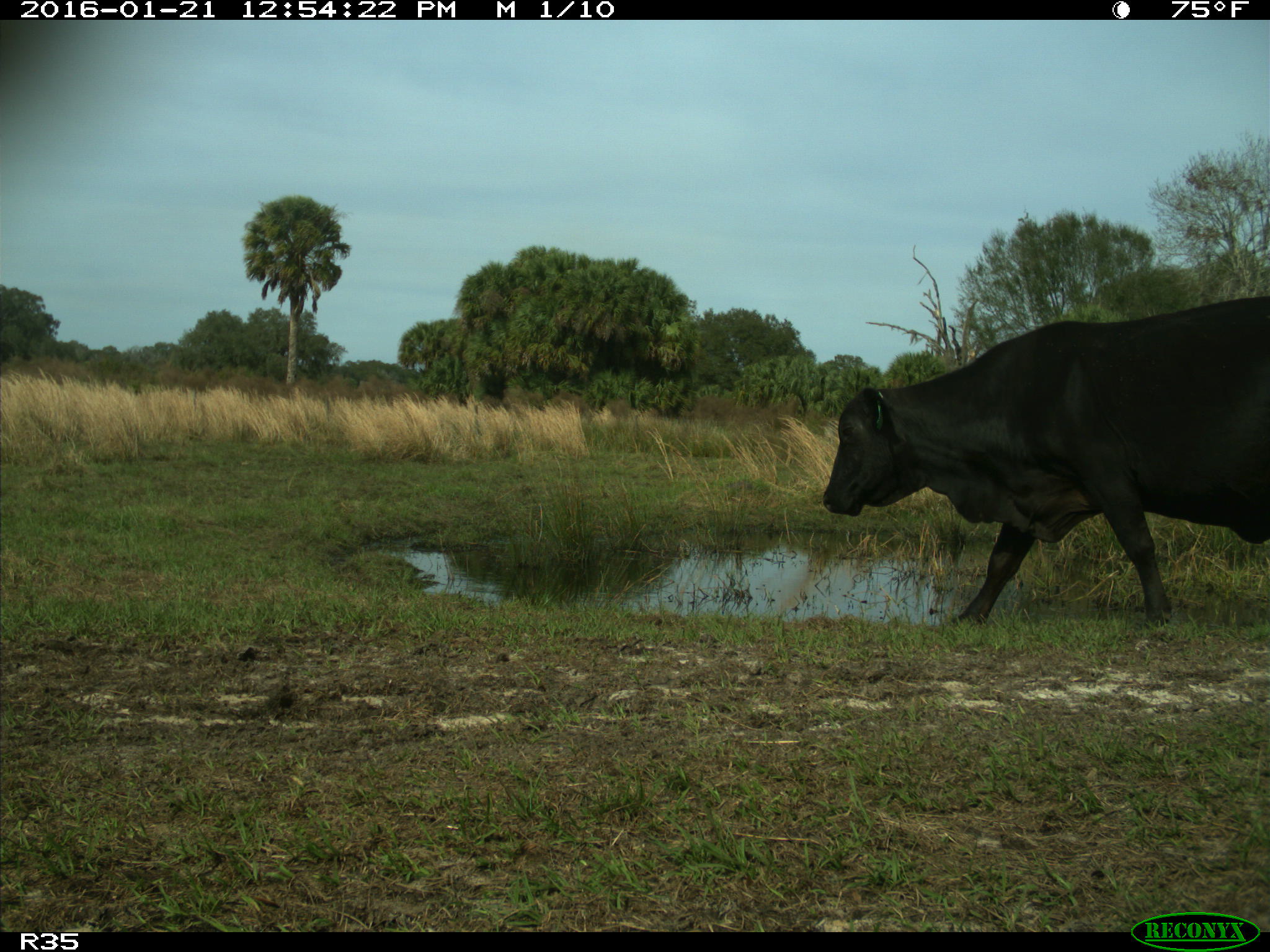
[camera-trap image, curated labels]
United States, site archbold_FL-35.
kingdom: Animalia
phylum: Chordata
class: Mammalia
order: Artiodactyla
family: Bovidae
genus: Bos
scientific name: Bos taurus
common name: domestic cow